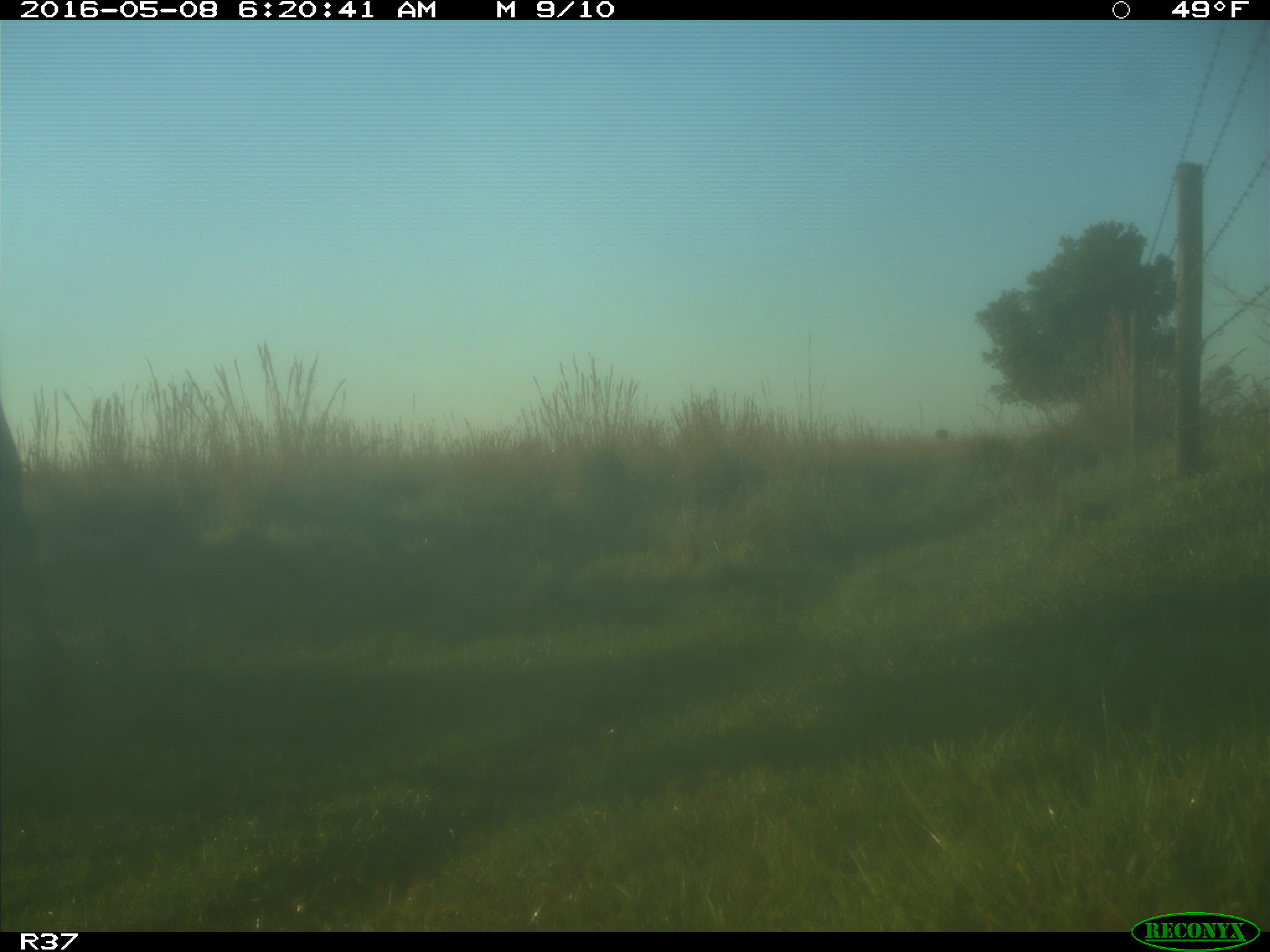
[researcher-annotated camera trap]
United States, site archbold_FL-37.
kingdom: Animalia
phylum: Chordata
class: Mammalia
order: Artiodactyla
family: Bovidae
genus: Bos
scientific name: Bos taurus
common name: domestic cow